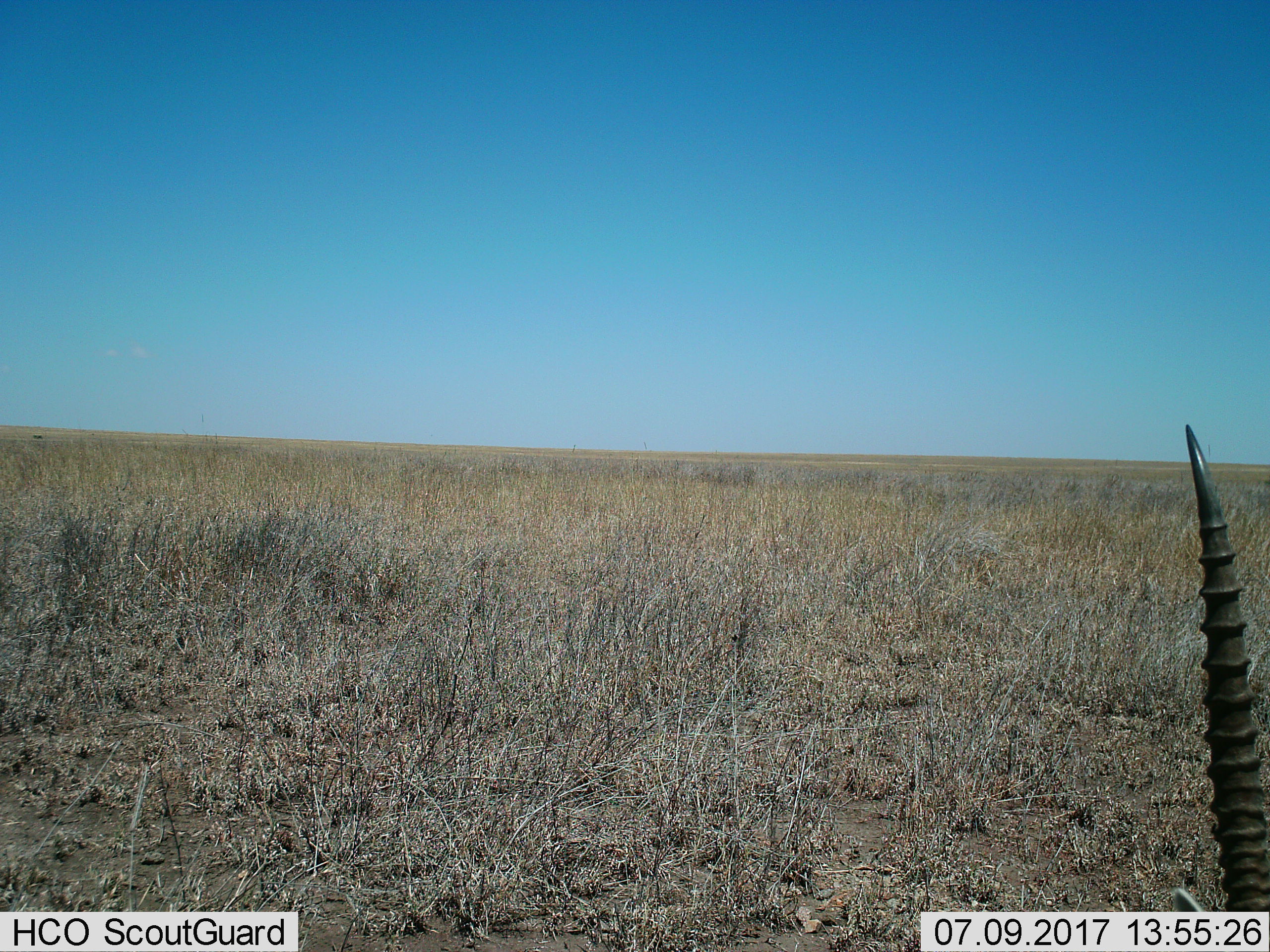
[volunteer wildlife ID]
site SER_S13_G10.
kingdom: Animalia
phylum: Chordata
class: Mammalia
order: Artiodactyla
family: Bovidae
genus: Eudorcas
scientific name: Eudorcas thomsonii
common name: thomson's gazelle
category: gazellethomsons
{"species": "gazellethomsons (thomson's gazelle) (Eudorcas thomsonii)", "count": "1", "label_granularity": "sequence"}